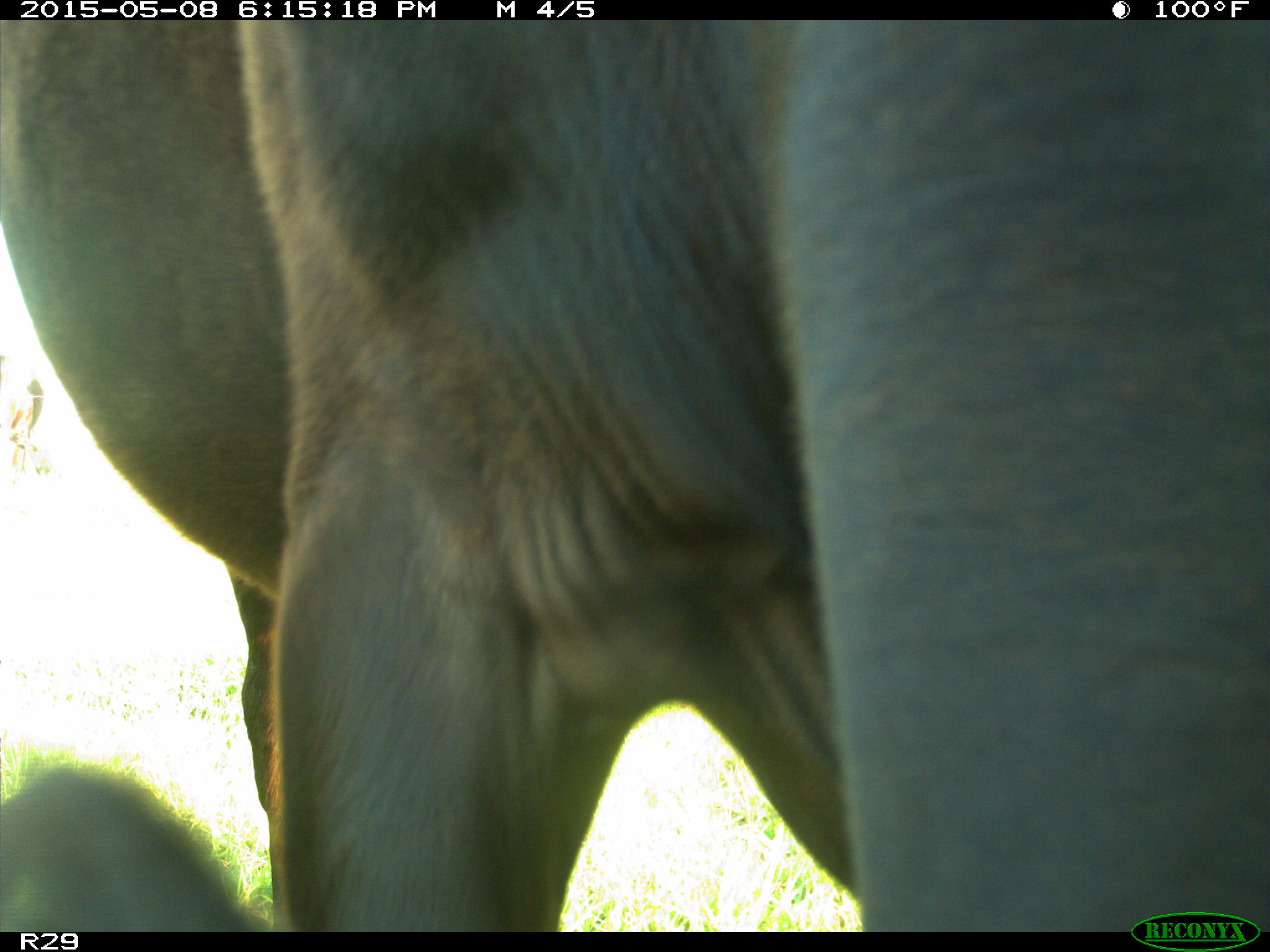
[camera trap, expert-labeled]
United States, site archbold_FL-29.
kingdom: Animalia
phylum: Chordata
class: Mammalia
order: Artiodactyla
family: Bovidae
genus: Bos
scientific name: Bos taurus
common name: domestic cow